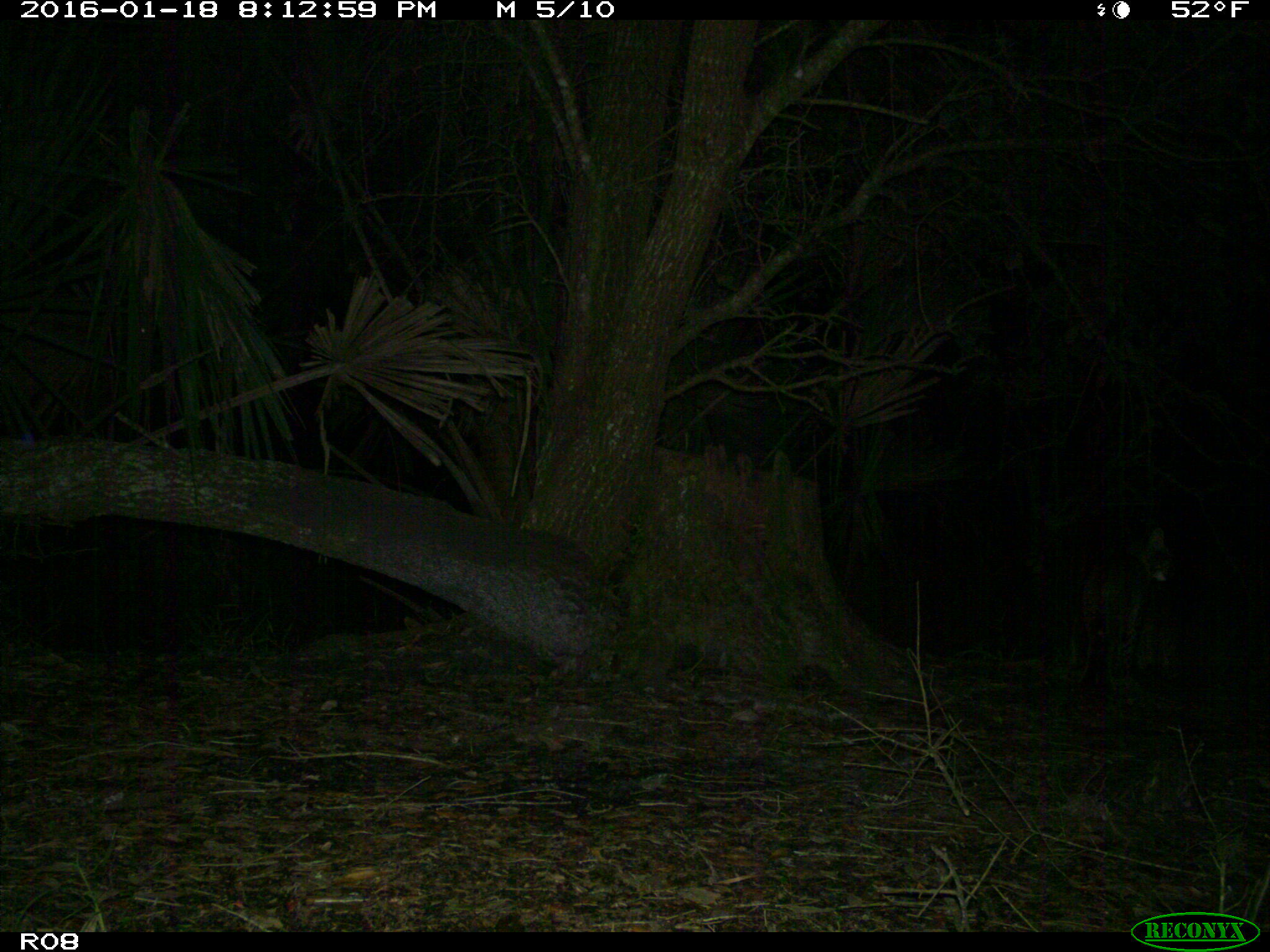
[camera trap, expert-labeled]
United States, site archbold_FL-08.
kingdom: Animalia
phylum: Chordata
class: Mammalia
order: Carnivora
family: Felidae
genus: Lynx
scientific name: Lynx rufus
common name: bobcat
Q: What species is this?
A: Lynx rufus (bobcat).